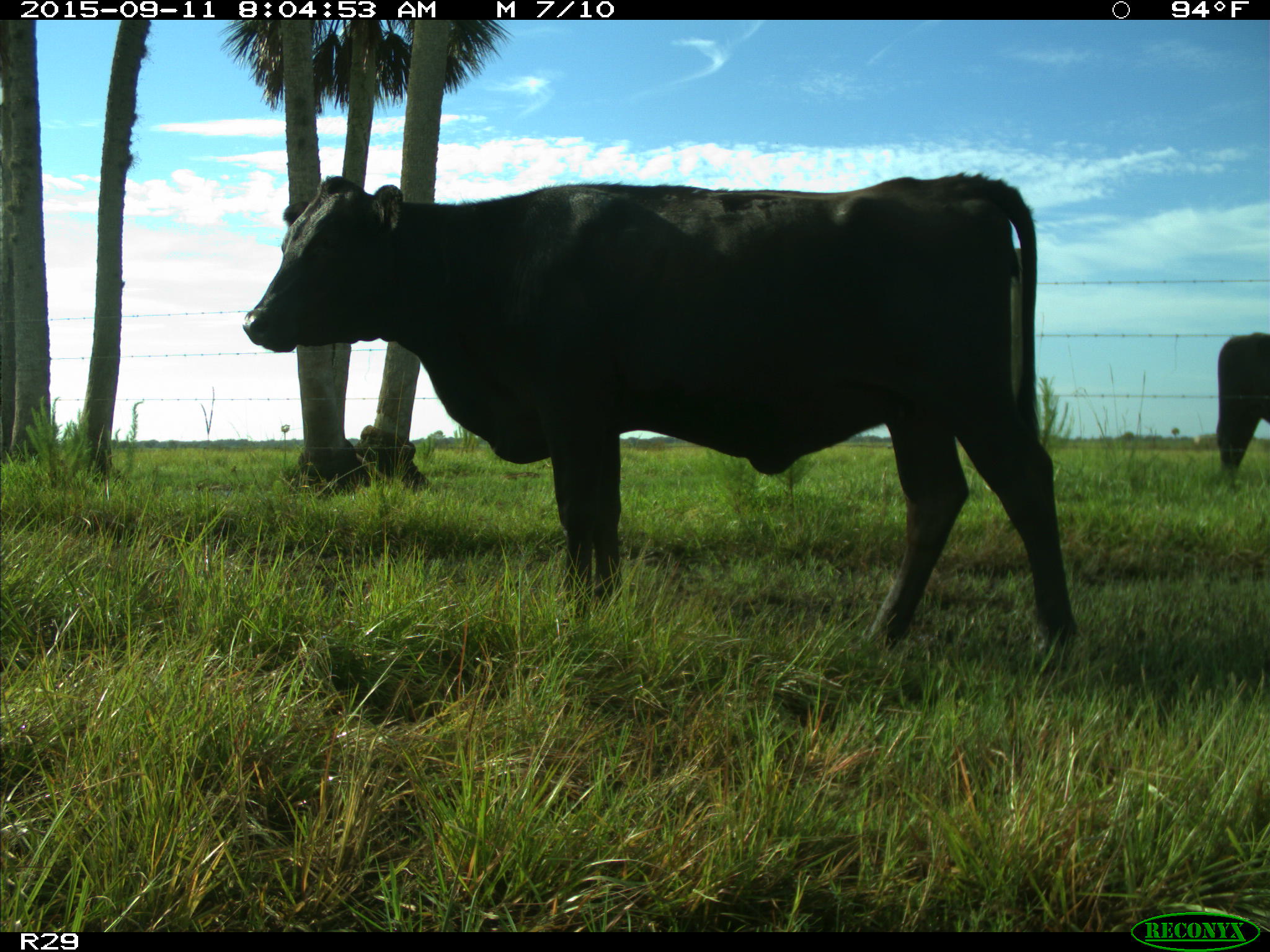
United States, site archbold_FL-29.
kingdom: Animalia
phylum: Chordata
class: Mammalia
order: Artiodactyla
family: Bovidae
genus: Bos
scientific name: Bos taurus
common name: domestic cow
Bos taurus (domestic cow).